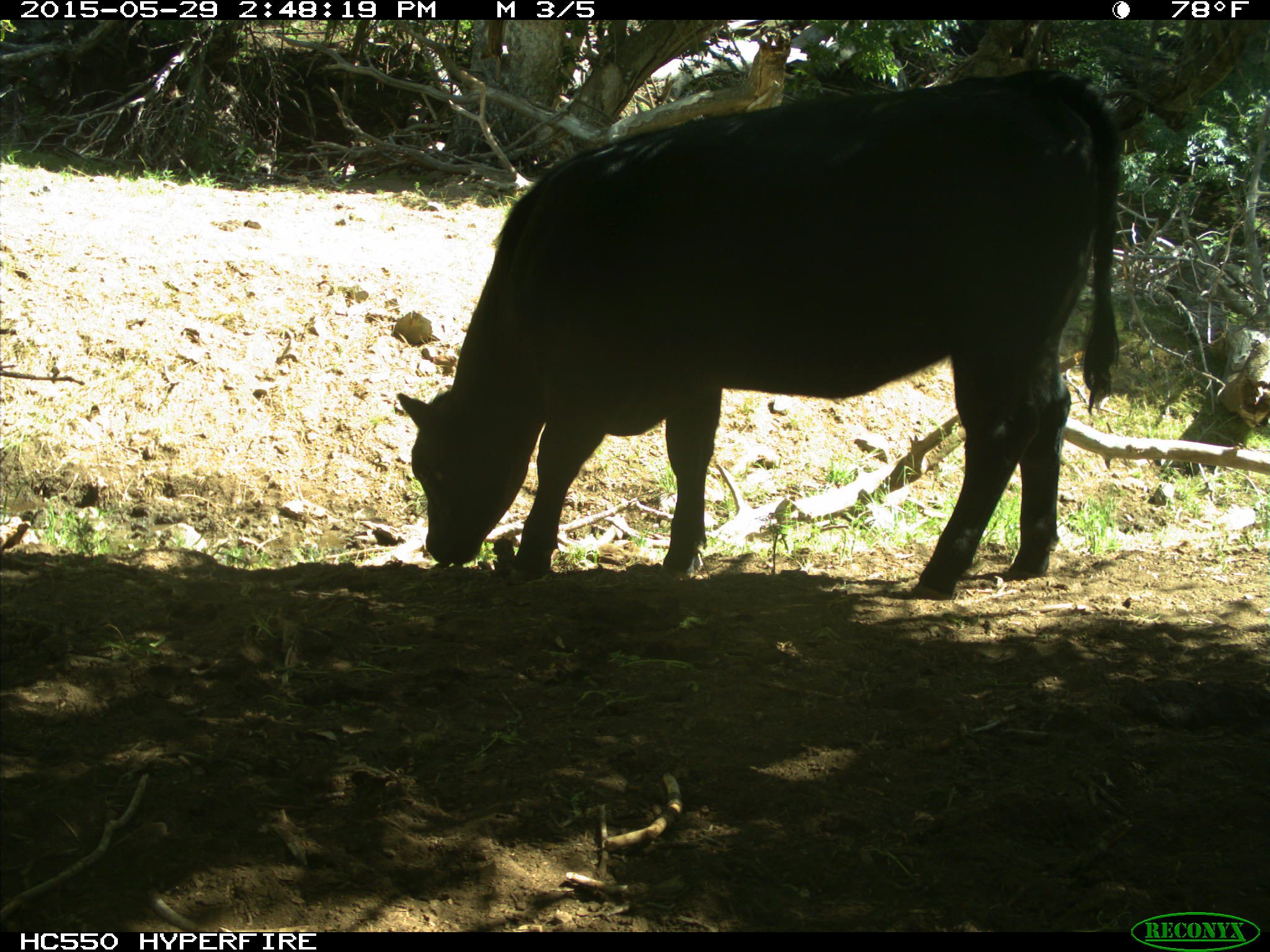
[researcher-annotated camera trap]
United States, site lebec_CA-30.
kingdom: Animalia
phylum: Chordata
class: Mammalia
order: Artiodactyla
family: Bovidae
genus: Bos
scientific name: Bos taurus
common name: domestic cow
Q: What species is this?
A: Bos taurus (domestic cow).